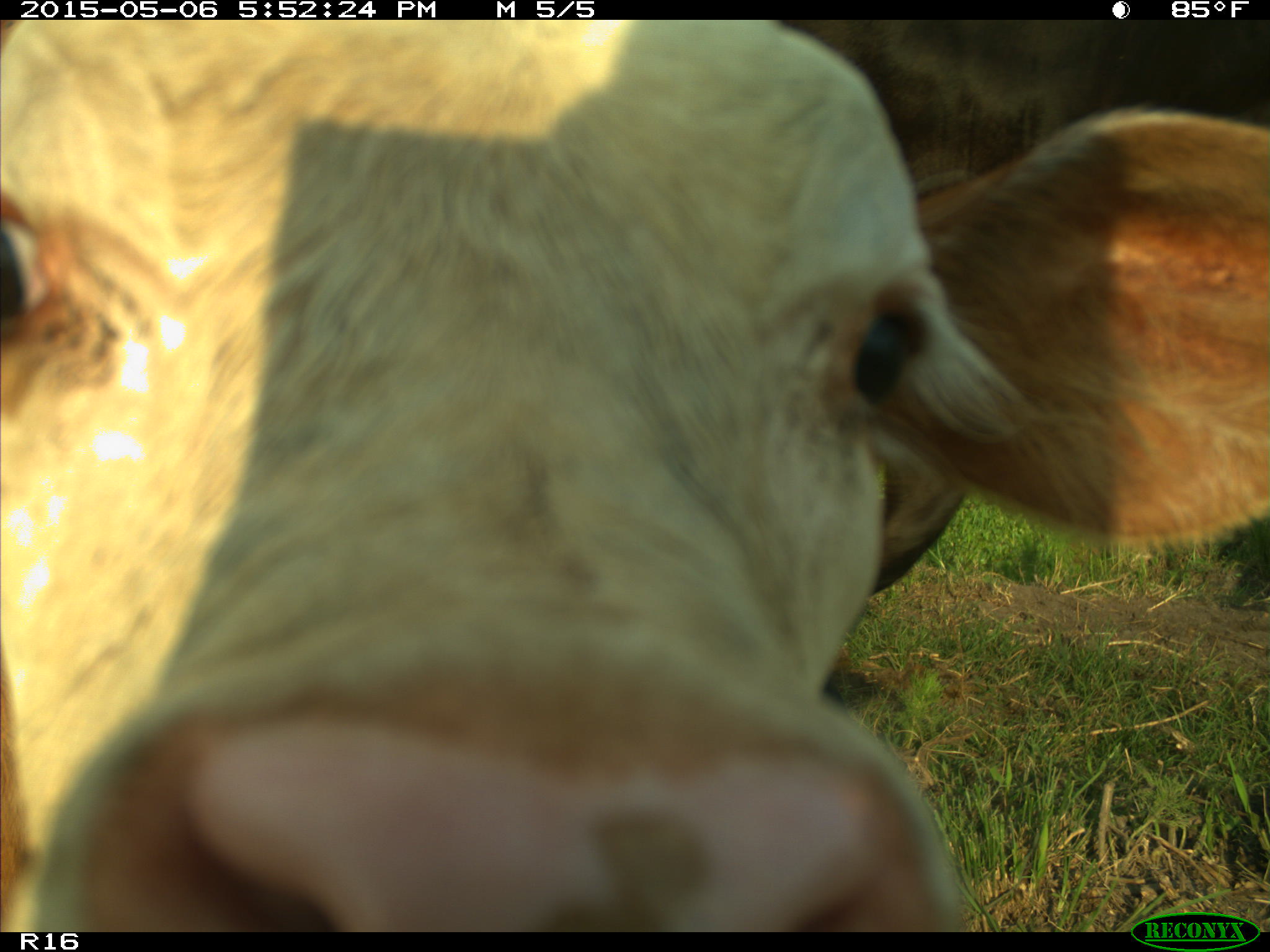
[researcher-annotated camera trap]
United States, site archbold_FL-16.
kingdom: Animalia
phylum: Chordata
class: Mammalia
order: Artiodactyla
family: Bovidae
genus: Bos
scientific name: Bos taurus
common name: domestic cow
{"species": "Bos taurus (domestic cow)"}